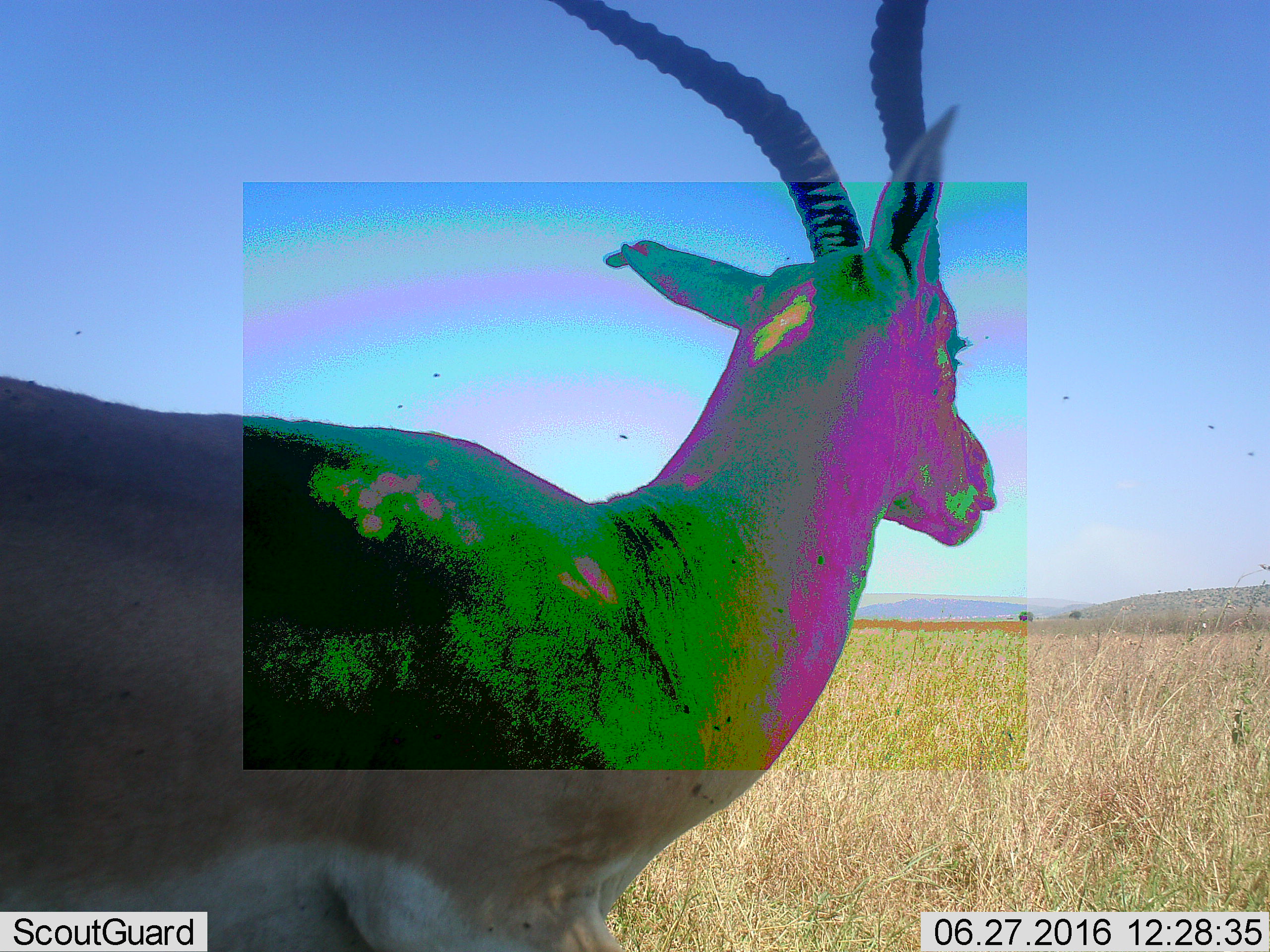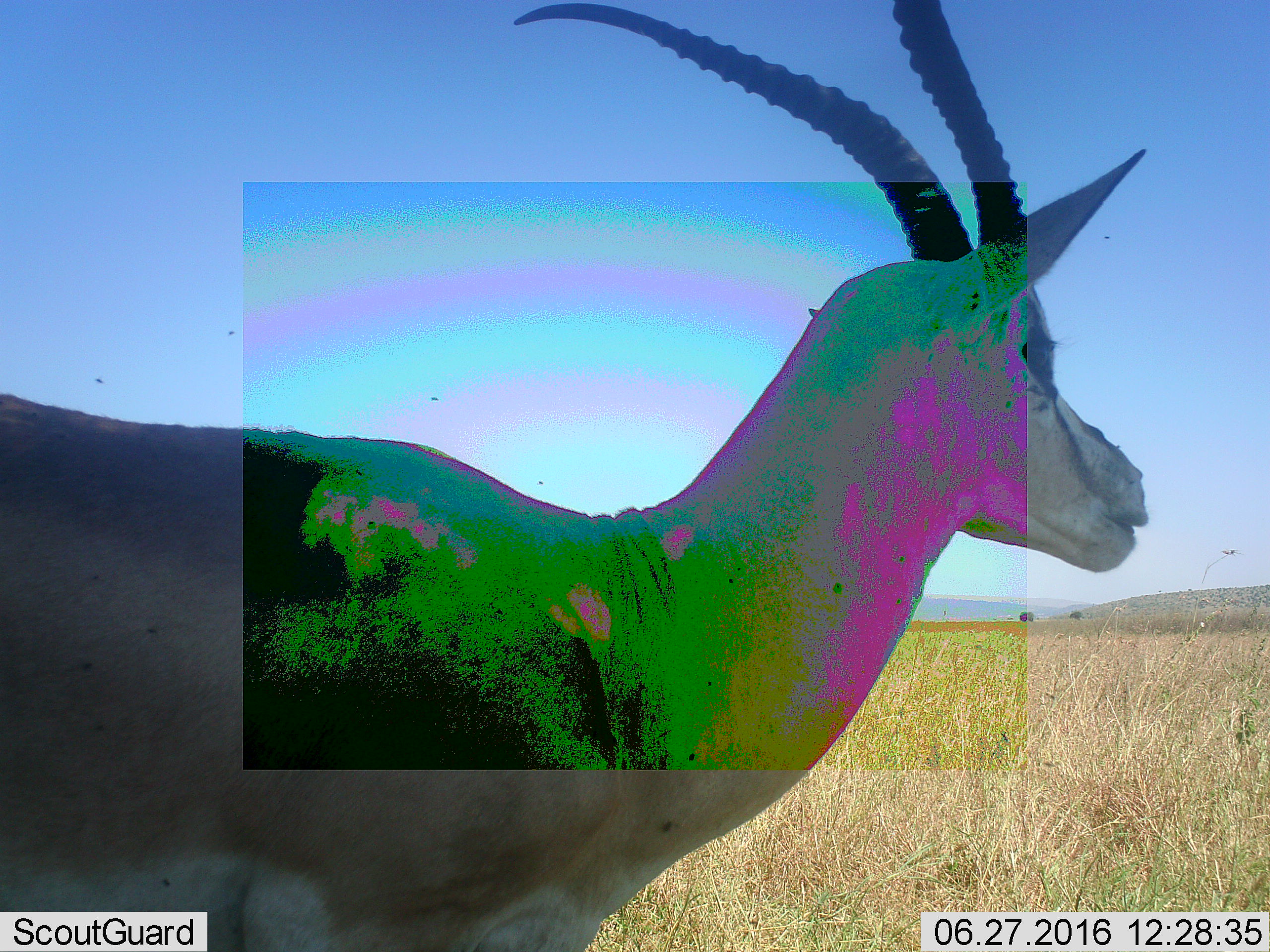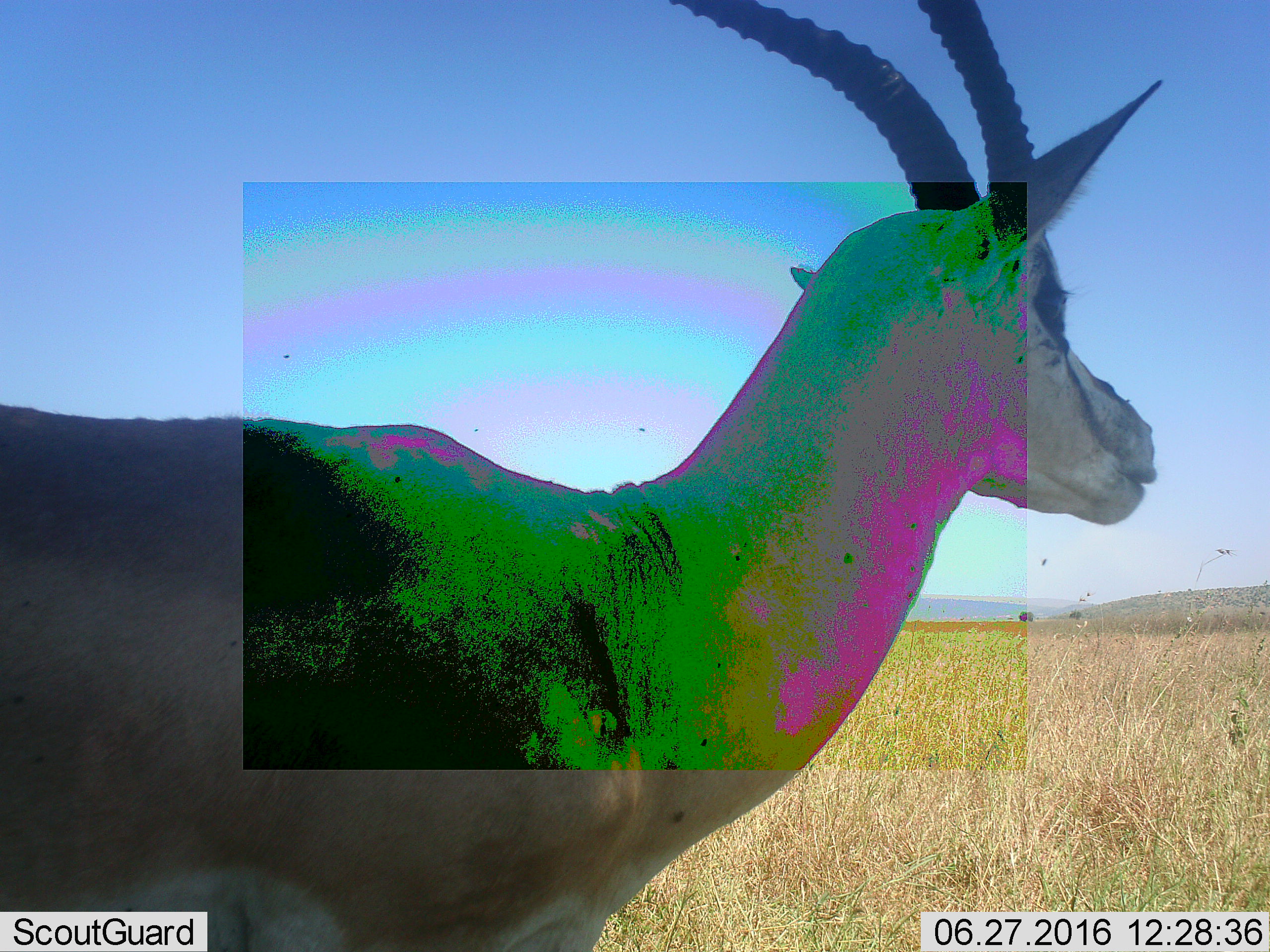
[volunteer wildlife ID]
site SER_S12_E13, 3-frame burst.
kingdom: Animalia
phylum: Chordata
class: Mammalia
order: Artiodactyla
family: Bovidae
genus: Nanger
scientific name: Nanger granti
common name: grant's gazelle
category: gazellegrants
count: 1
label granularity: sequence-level